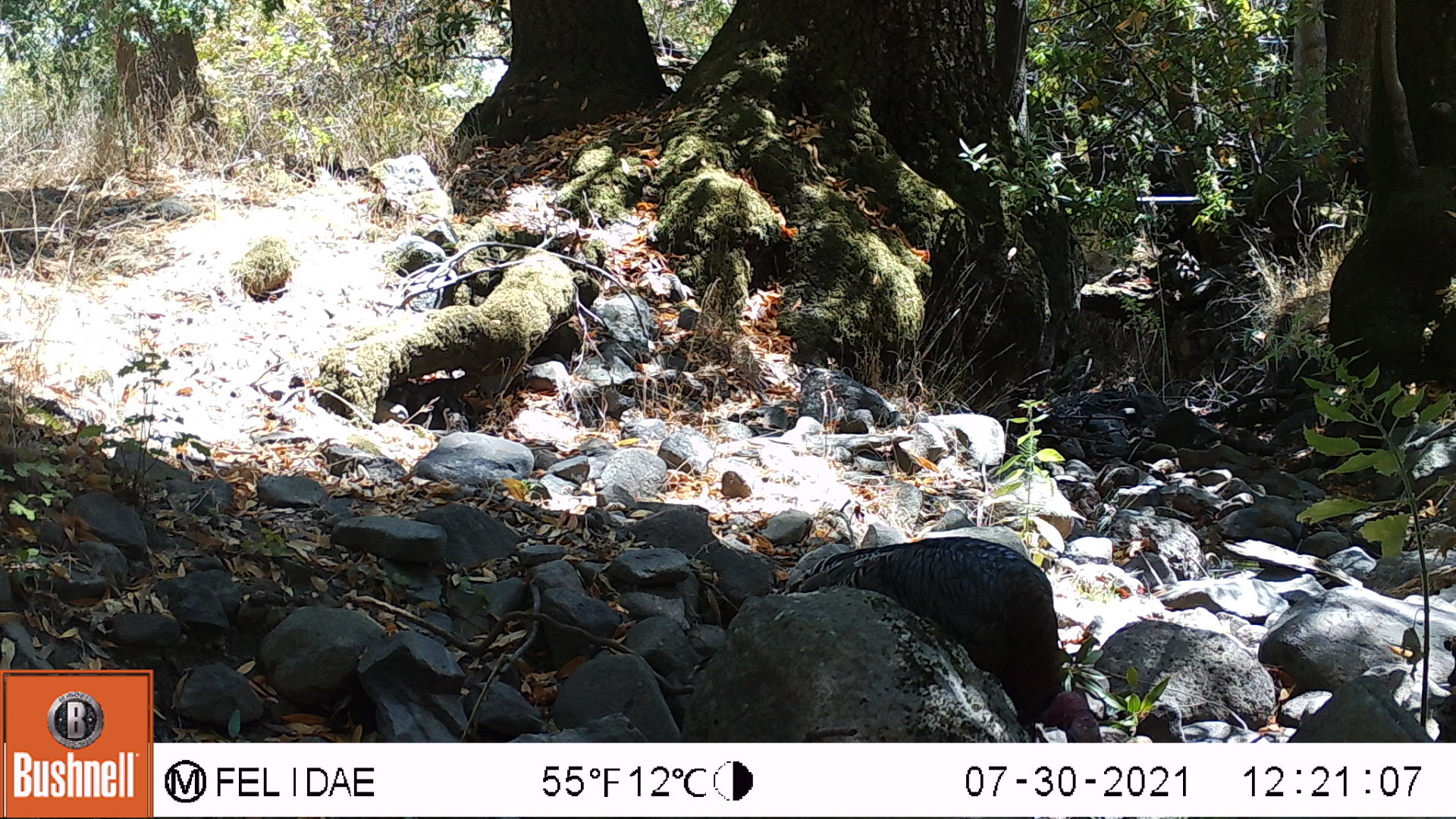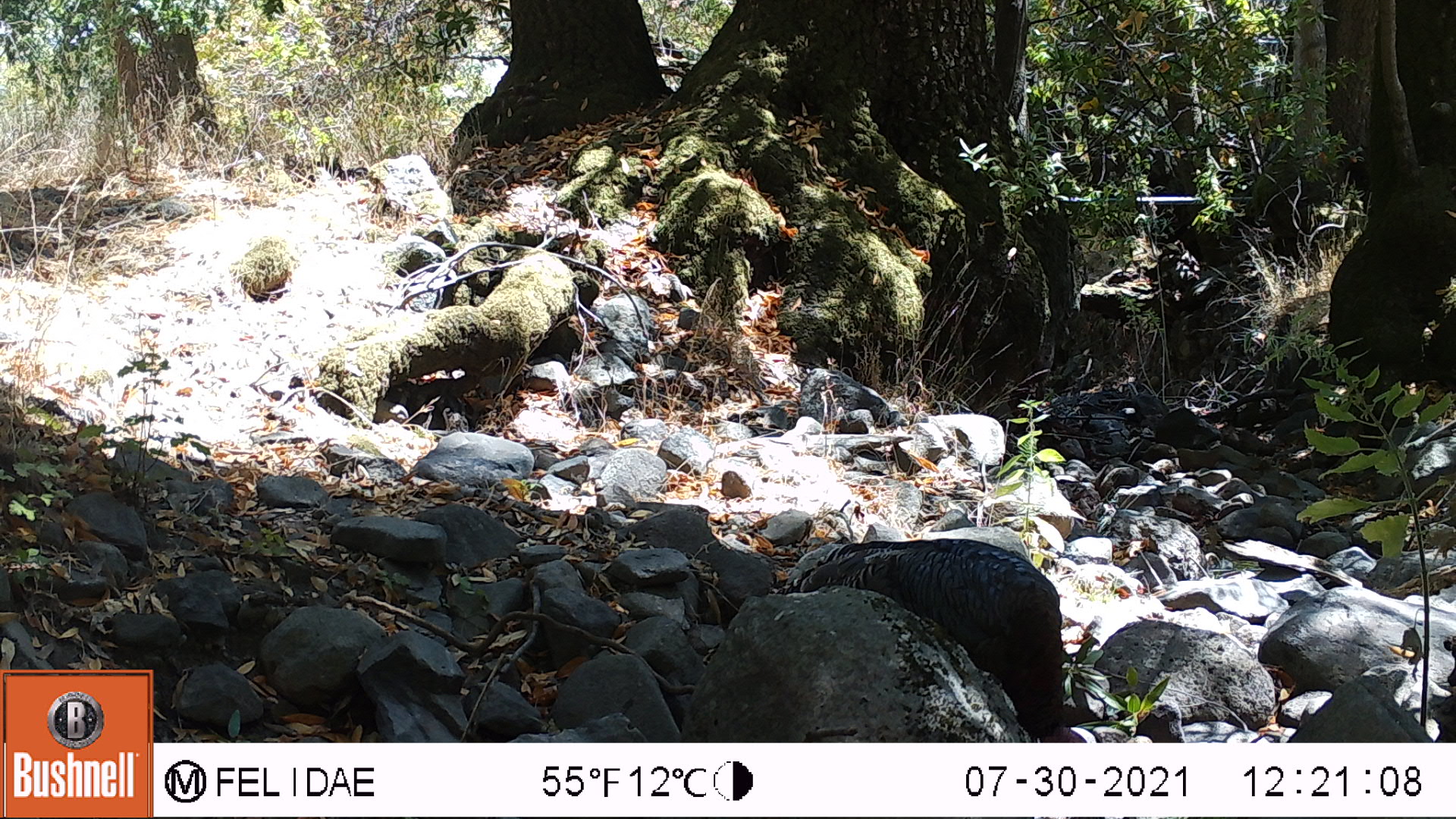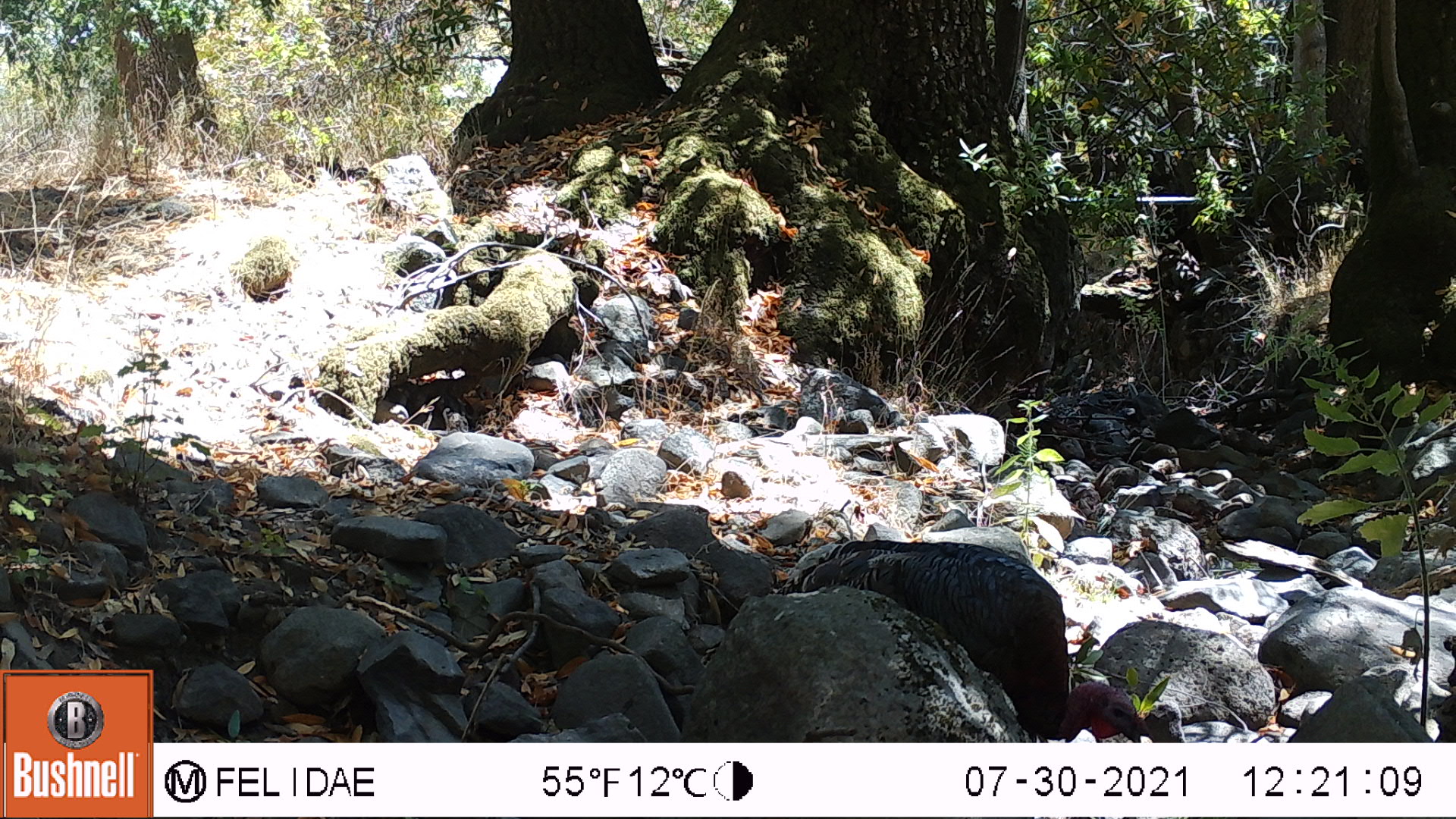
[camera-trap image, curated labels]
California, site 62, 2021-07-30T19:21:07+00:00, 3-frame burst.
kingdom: Animalia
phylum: Chordata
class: Aves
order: Galliformes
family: Phasianidae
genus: Meleagris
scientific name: Meleagris gallopavo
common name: turkey